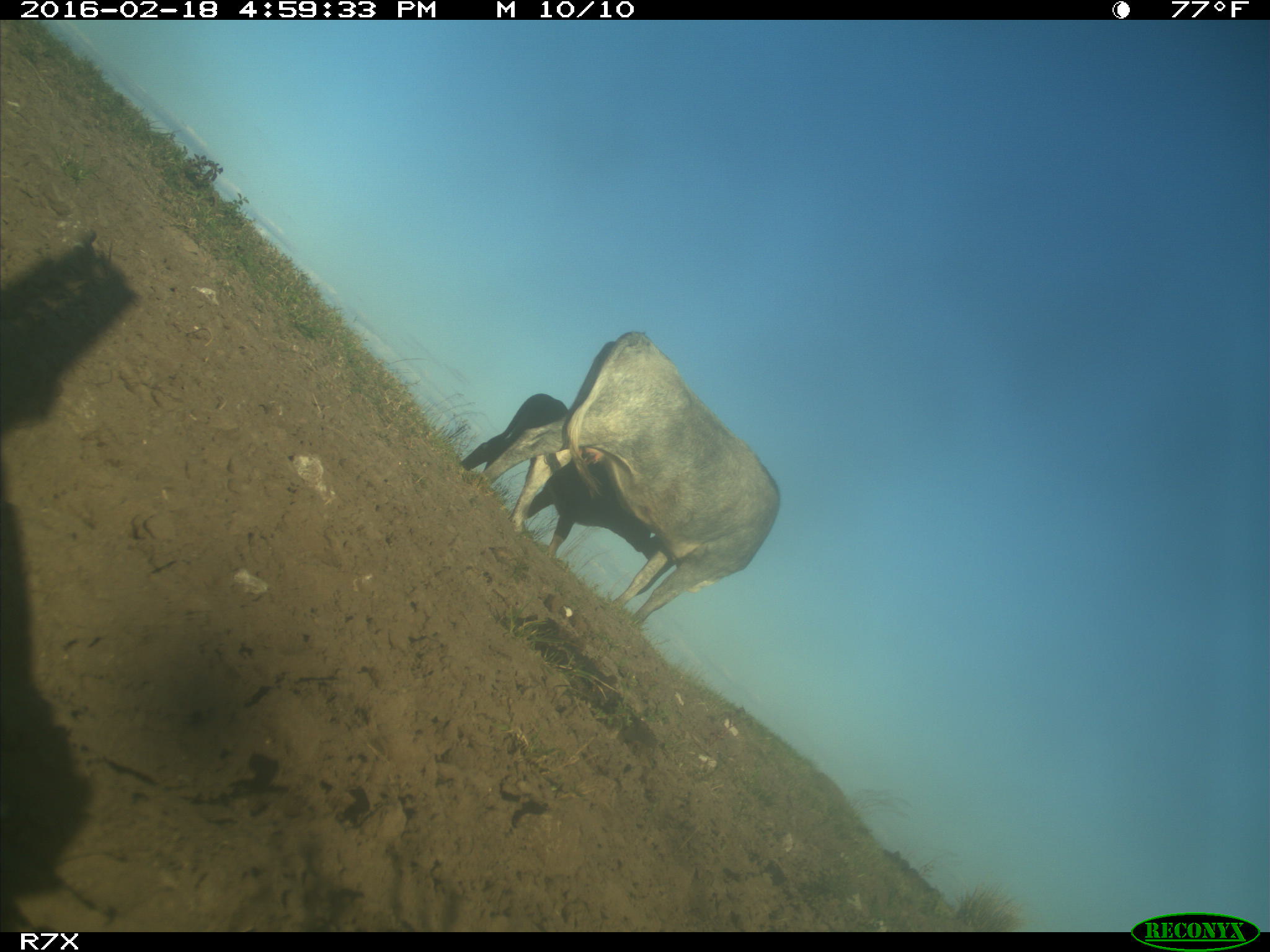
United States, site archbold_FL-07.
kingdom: Animalia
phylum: Chordata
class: Mammalia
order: Artiodactyla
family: Bovidae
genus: Bos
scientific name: Bos taurus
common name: domestic cow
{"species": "Bos taurus (domestic cow)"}